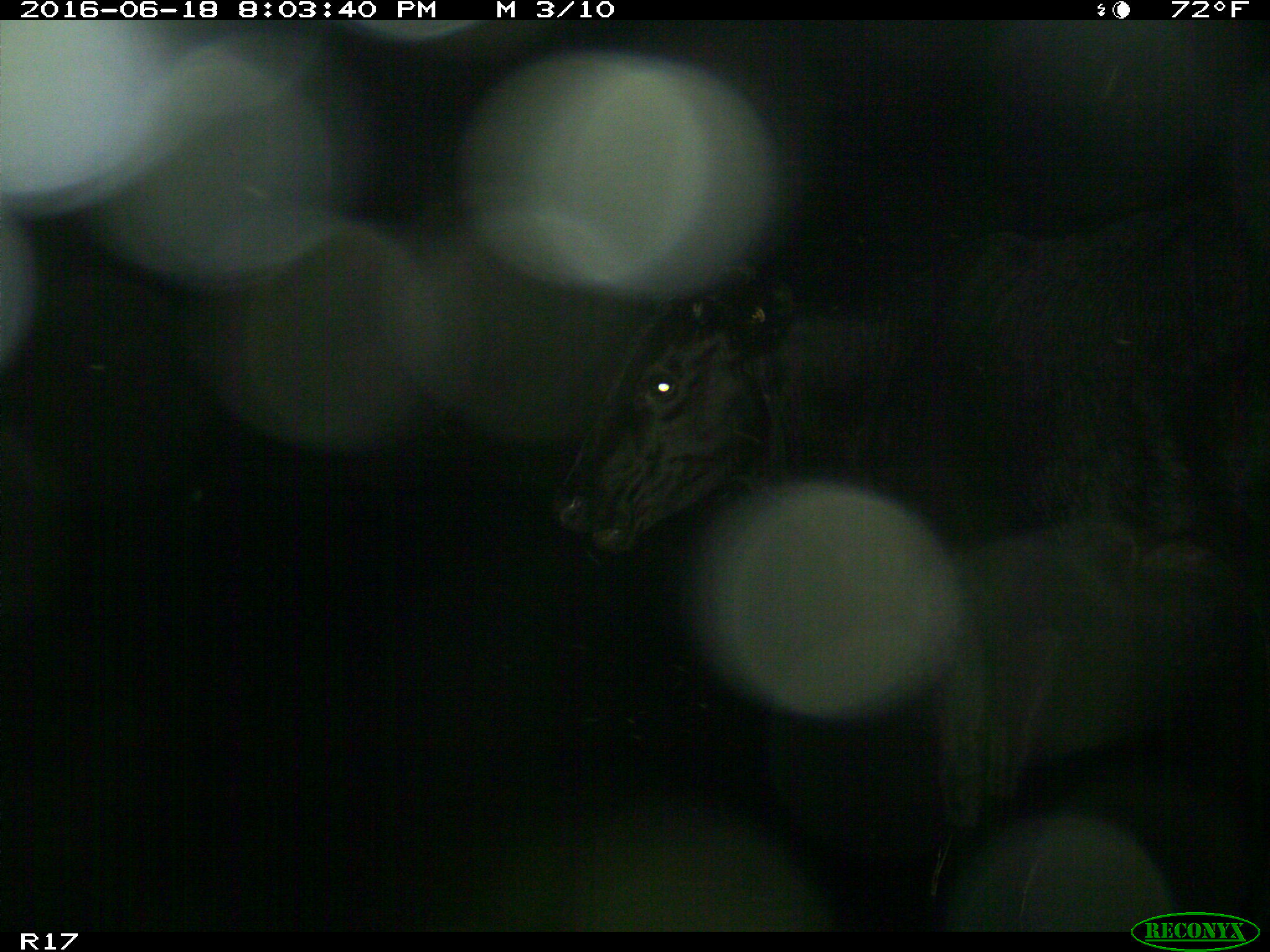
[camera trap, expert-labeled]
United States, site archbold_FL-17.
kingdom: Animalia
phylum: Chordata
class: Mammalia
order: Artiodactyla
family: Bovidae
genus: Bos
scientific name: Bos taurus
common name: domestic cow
Bos taurus (domestic cow).